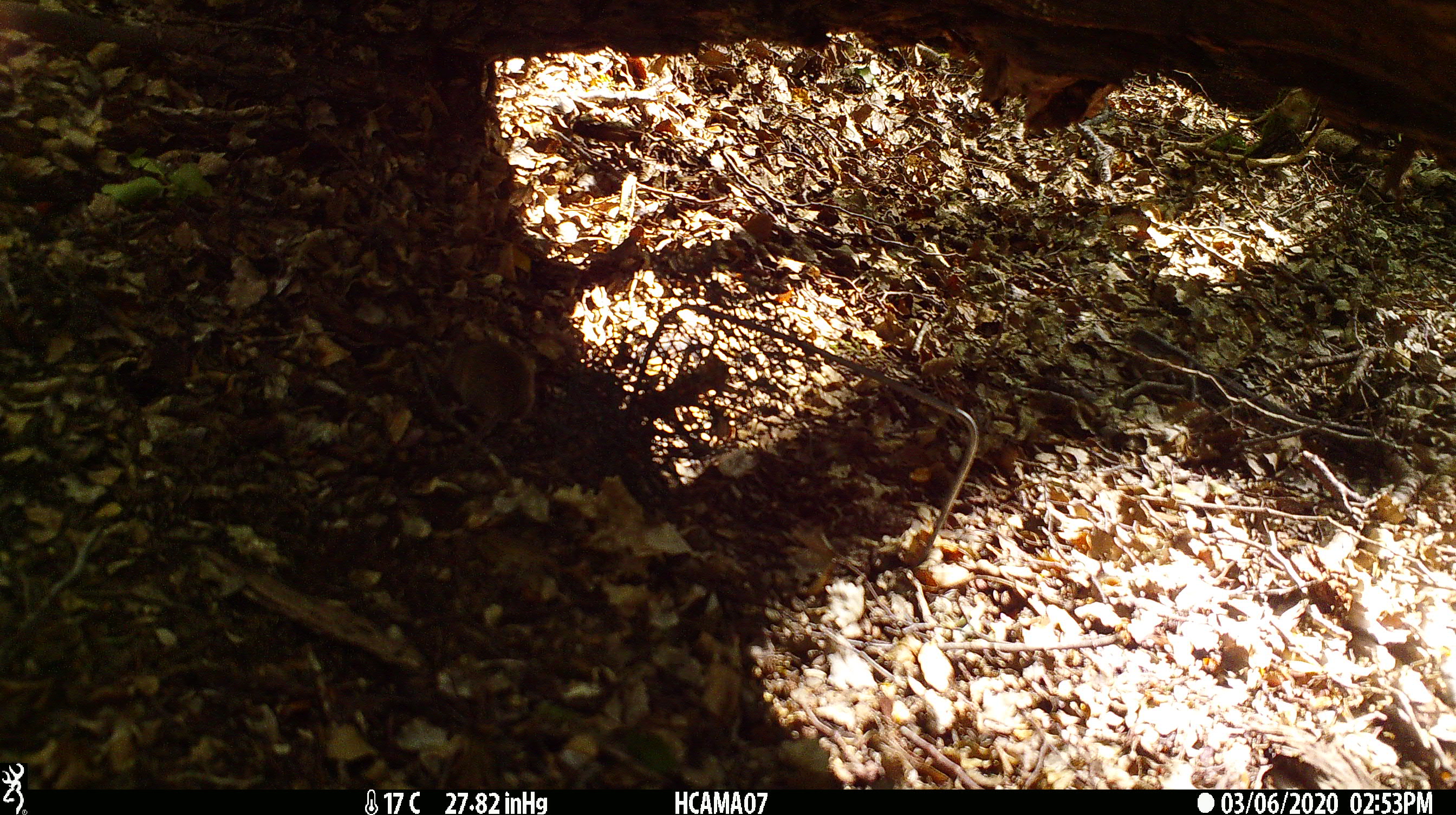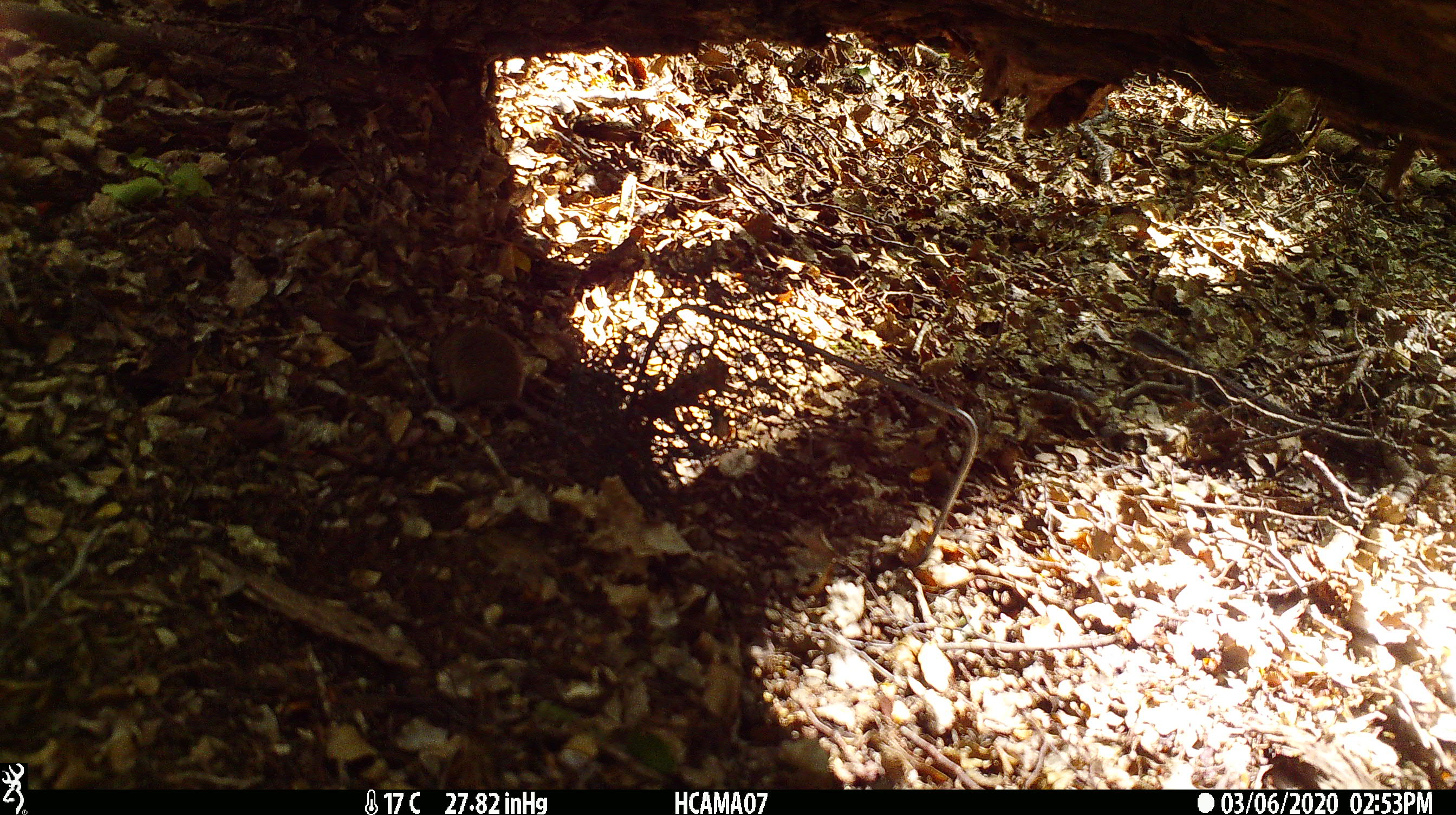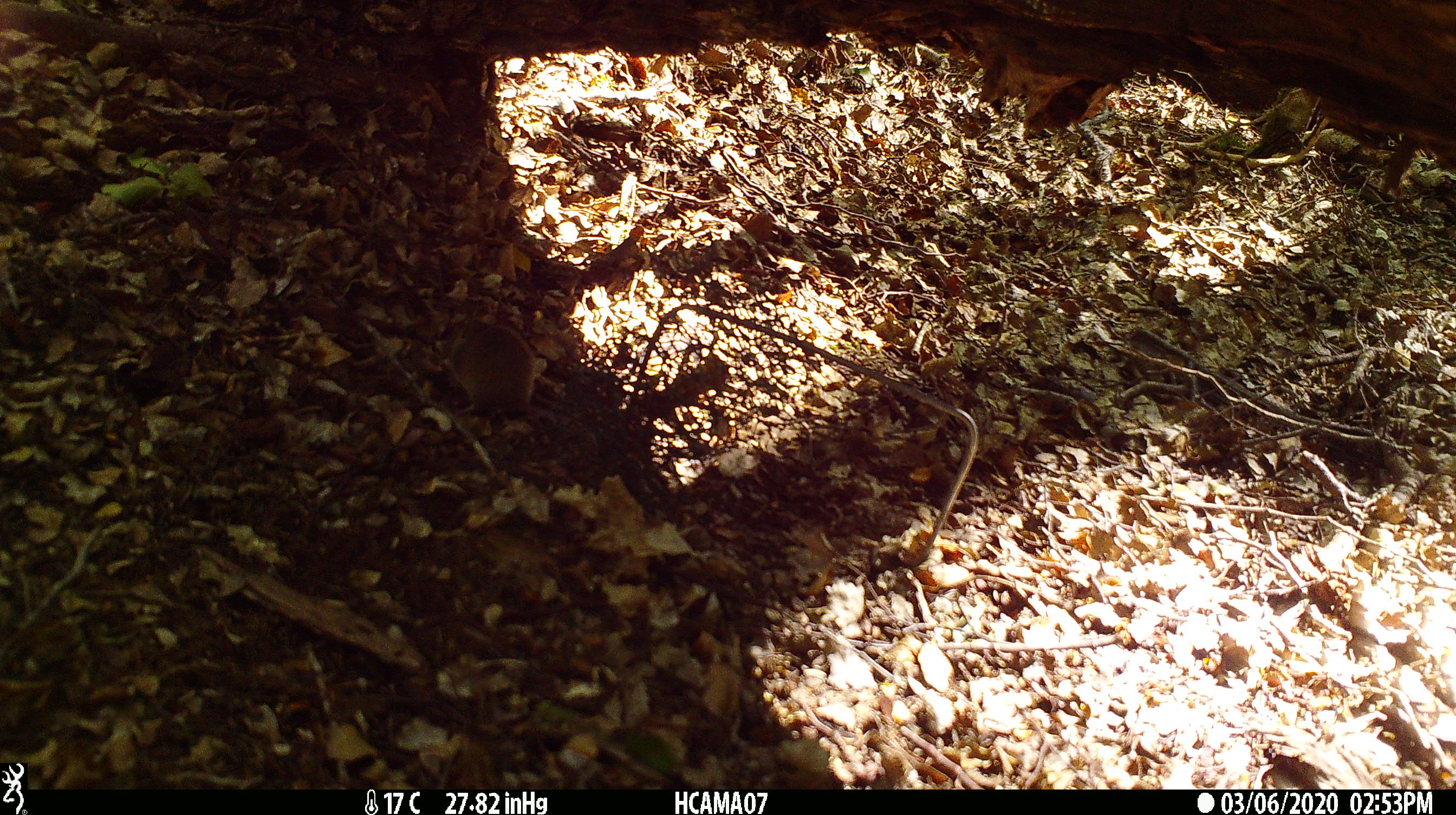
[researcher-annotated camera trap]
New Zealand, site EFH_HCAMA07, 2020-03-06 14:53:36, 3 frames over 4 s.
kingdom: Animalia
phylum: Chordata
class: Mammalia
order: Rodentia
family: Muridae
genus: Mus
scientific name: Mus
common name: mouse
Mouse (Mus).